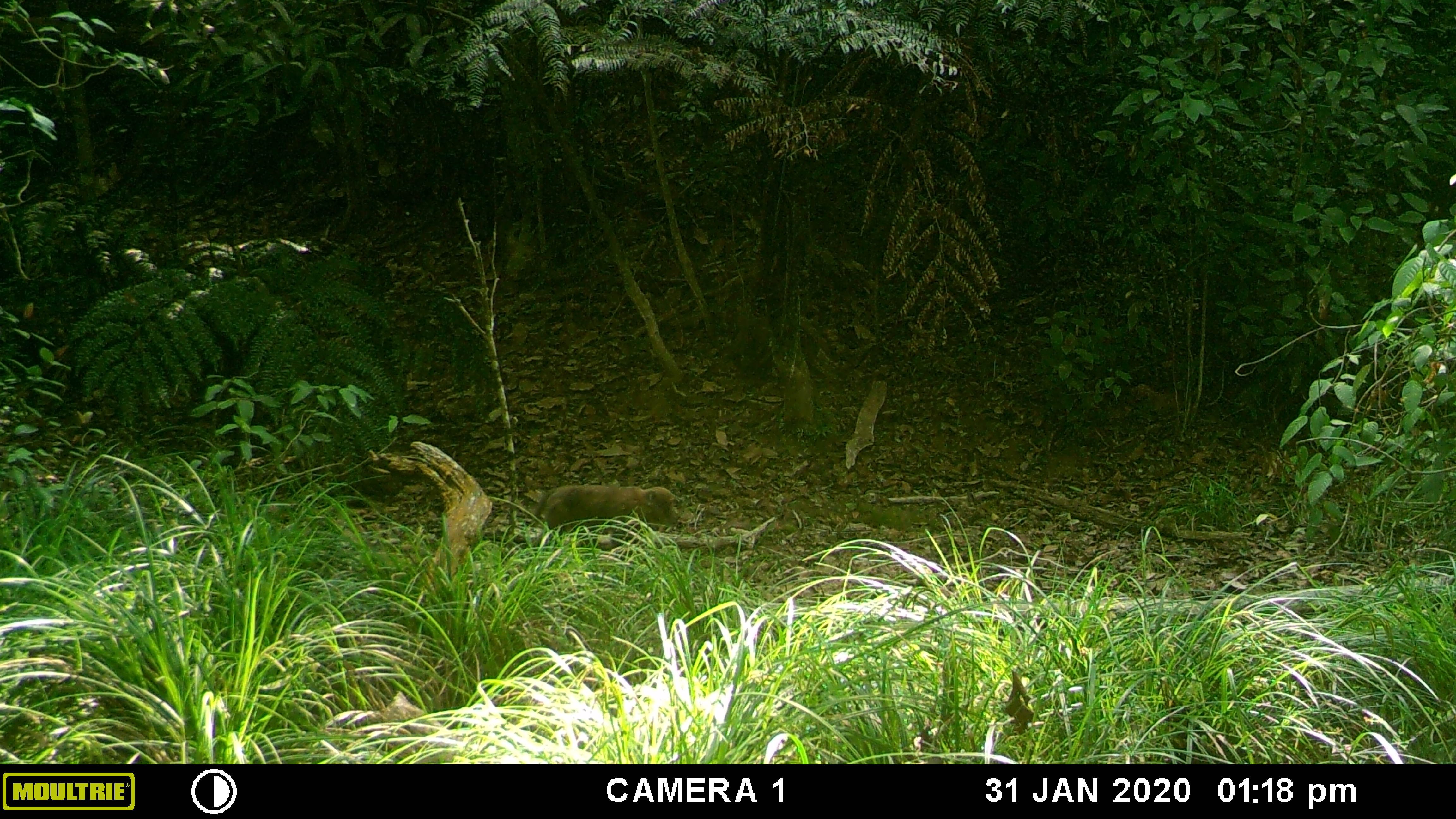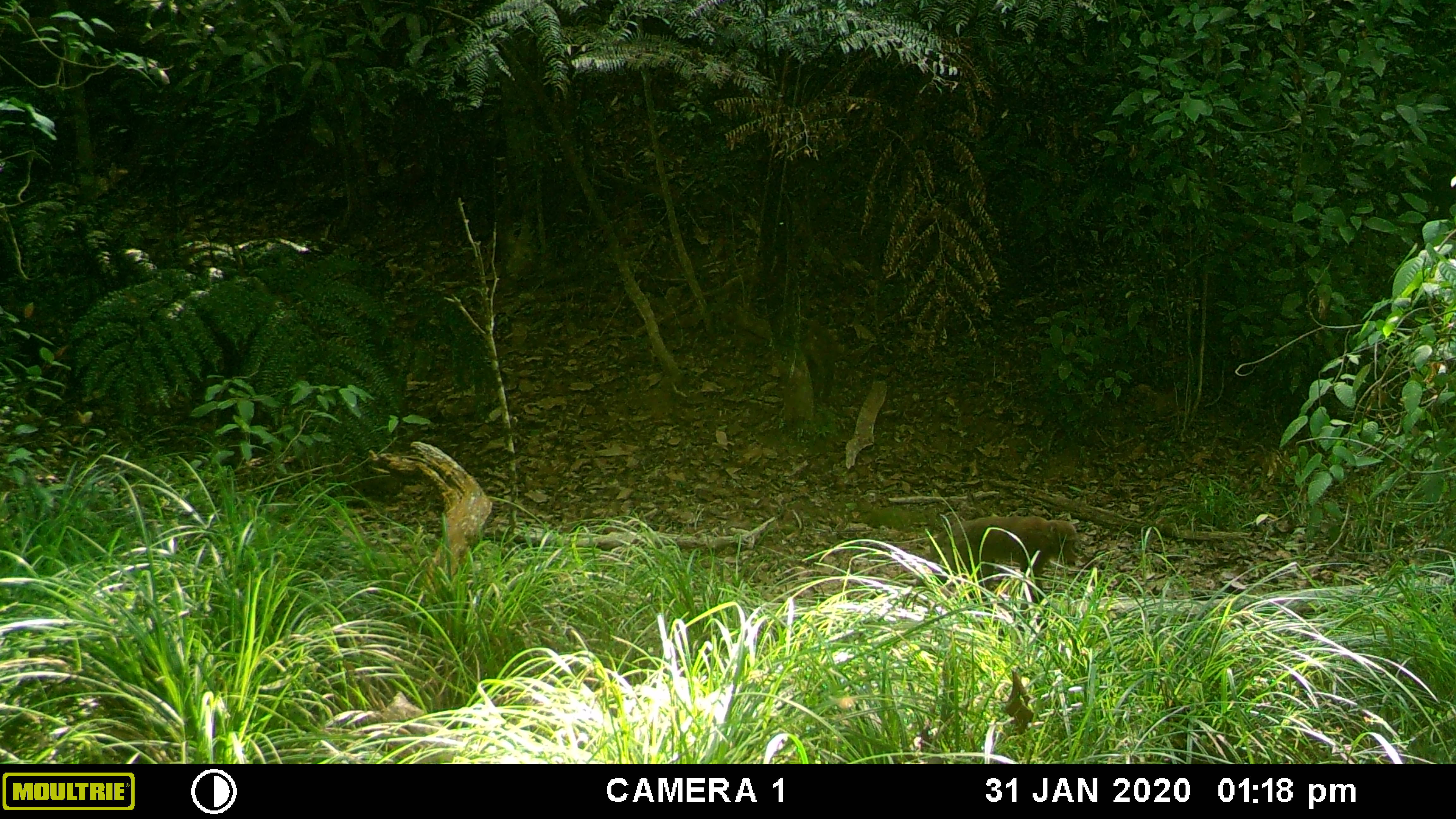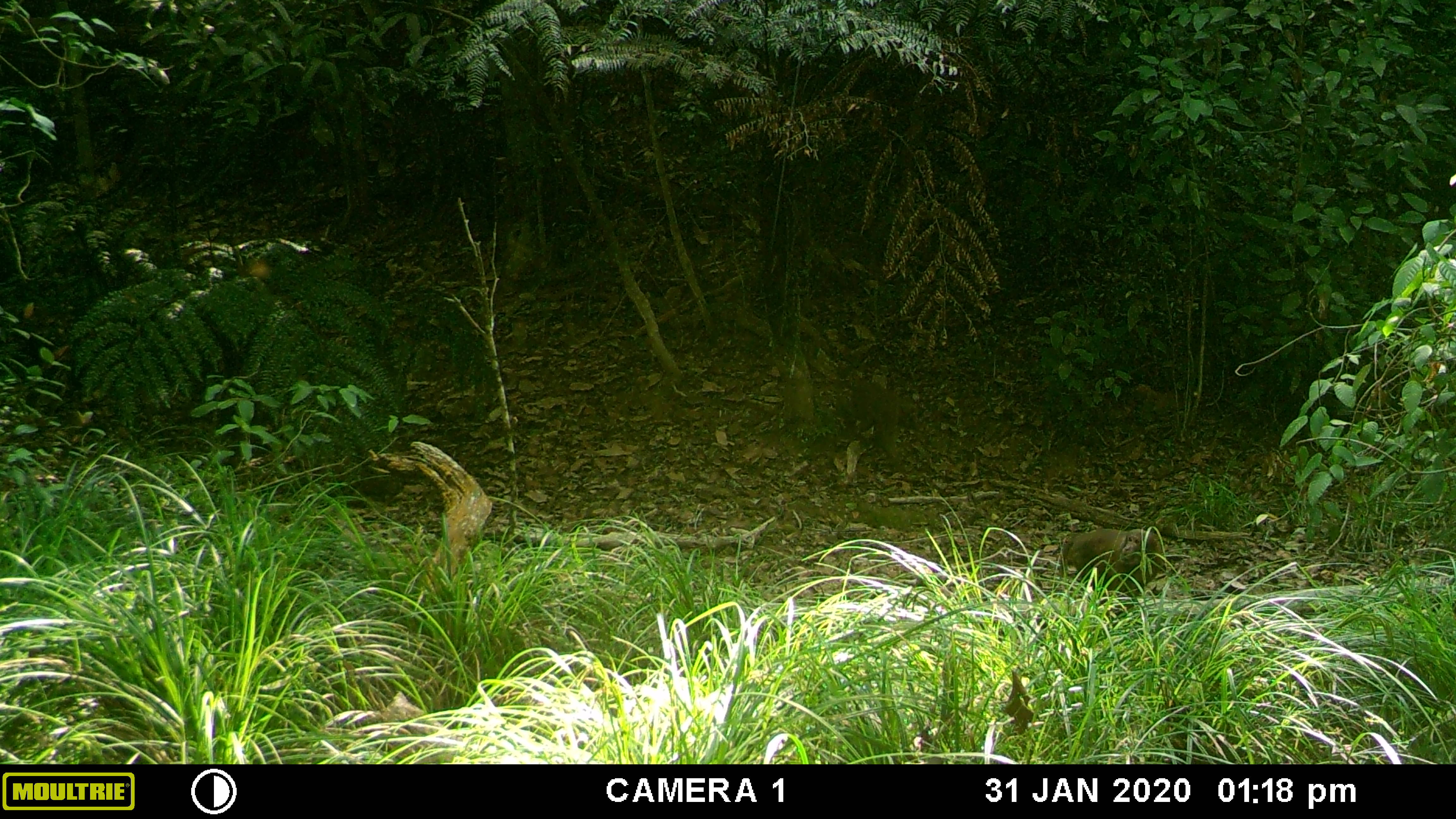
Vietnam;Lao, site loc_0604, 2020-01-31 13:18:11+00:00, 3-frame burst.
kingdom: Animalia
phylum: Chordata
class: Mammalia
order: Primates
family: Cercopithecidae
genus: Macaca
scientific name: Macaca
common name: macaques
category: assam or rhesus macaque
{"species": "assam or rhesus macaque (macaques) (Macaca)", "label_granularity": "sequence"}